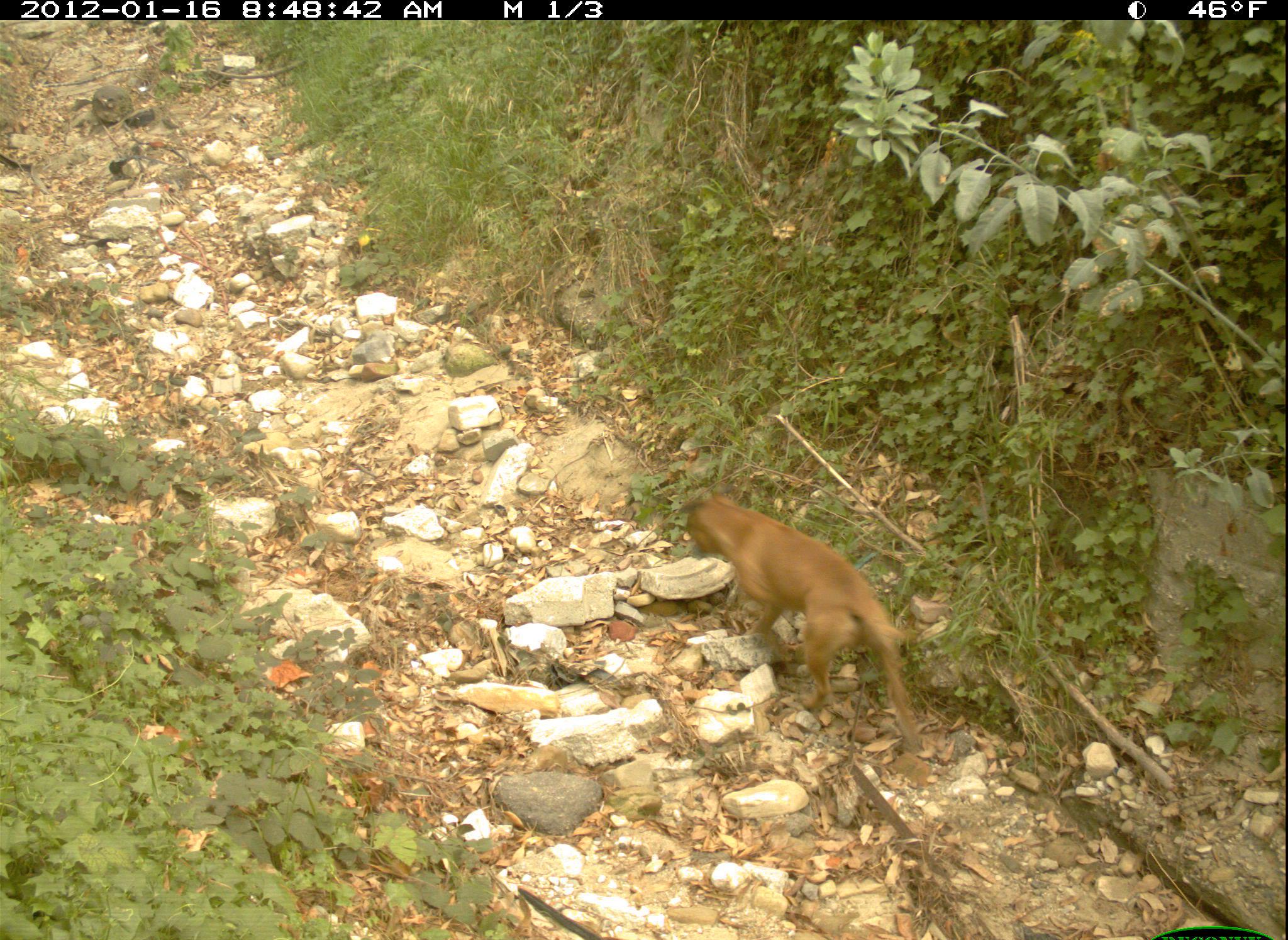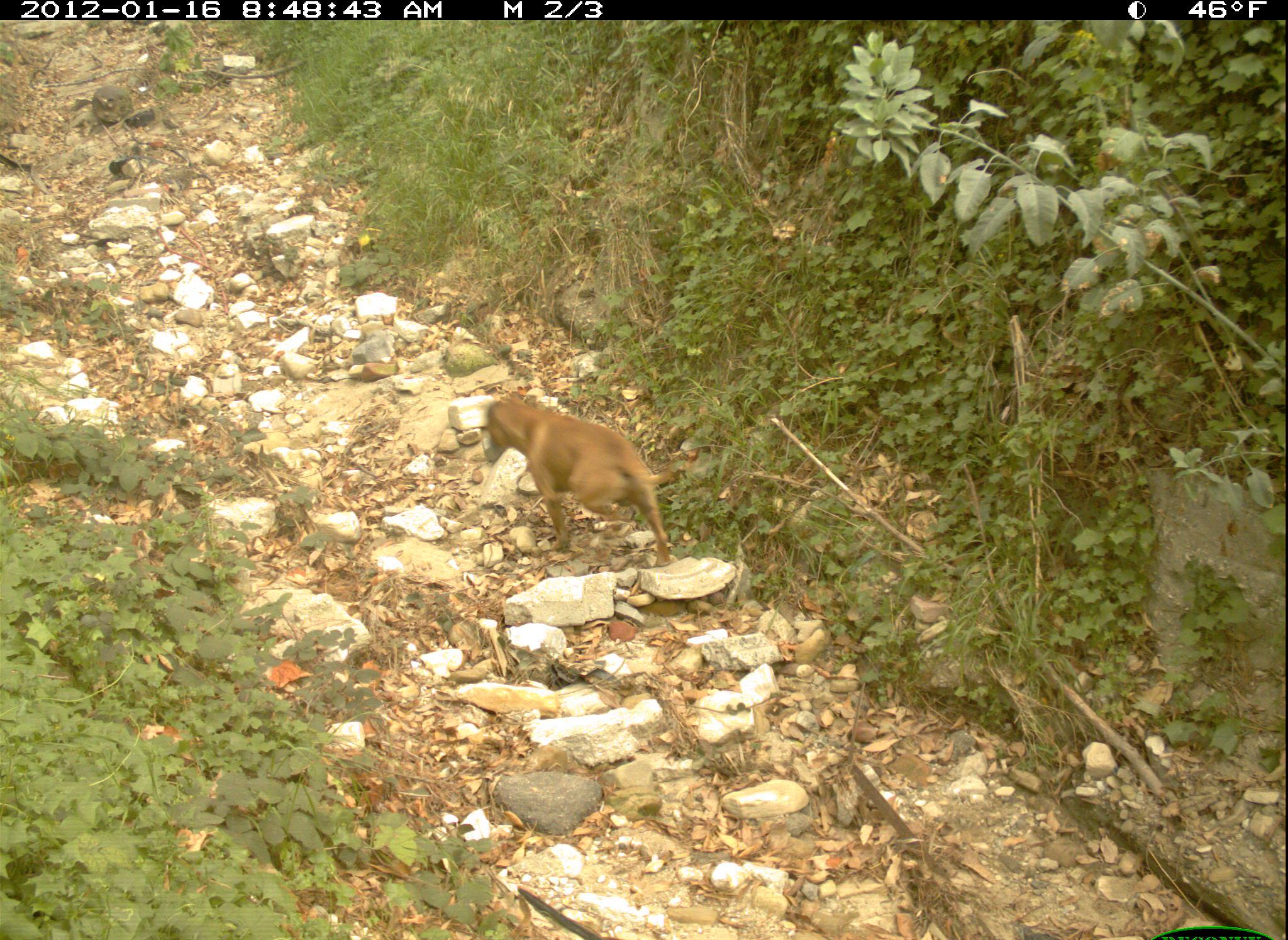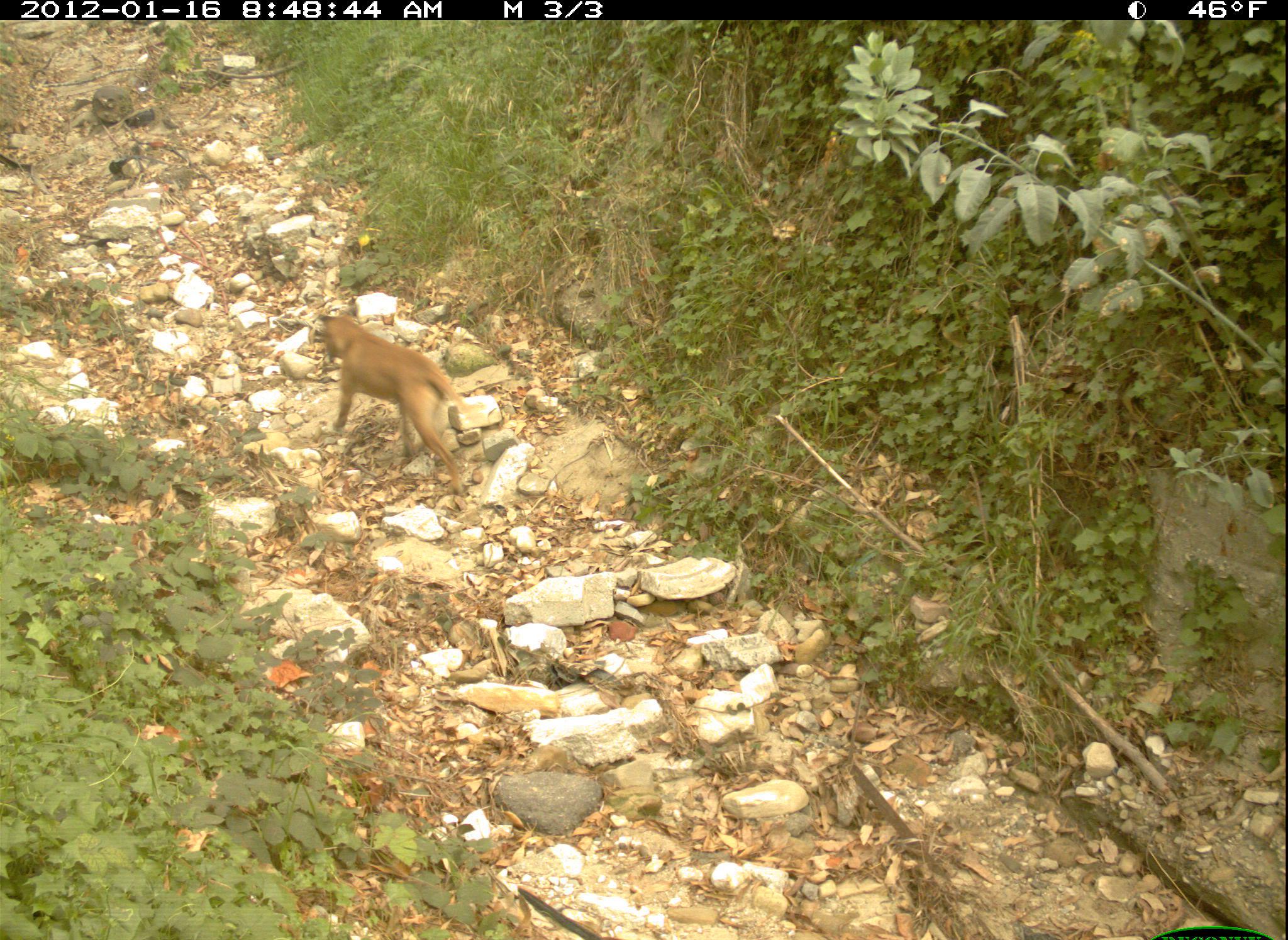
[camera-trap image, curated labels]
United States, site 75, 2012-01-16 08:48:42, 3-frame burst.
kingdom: Animalia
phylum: Chordata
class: Mammalia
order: Carnivora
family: Canidae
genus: Canis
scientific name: Canis familiaris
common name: domestic dog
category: dog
Dog (domestic dog) (Canis familiaris).